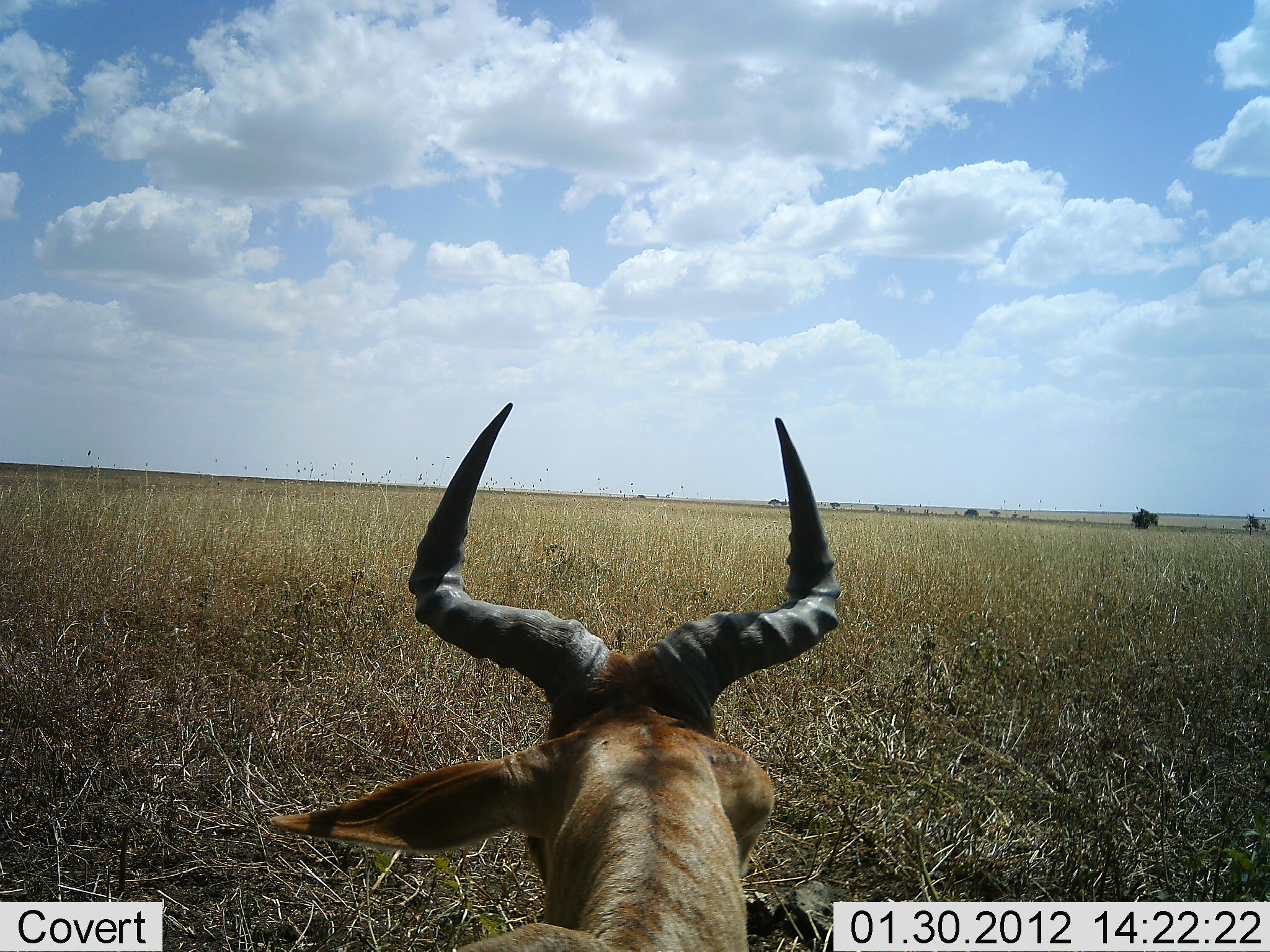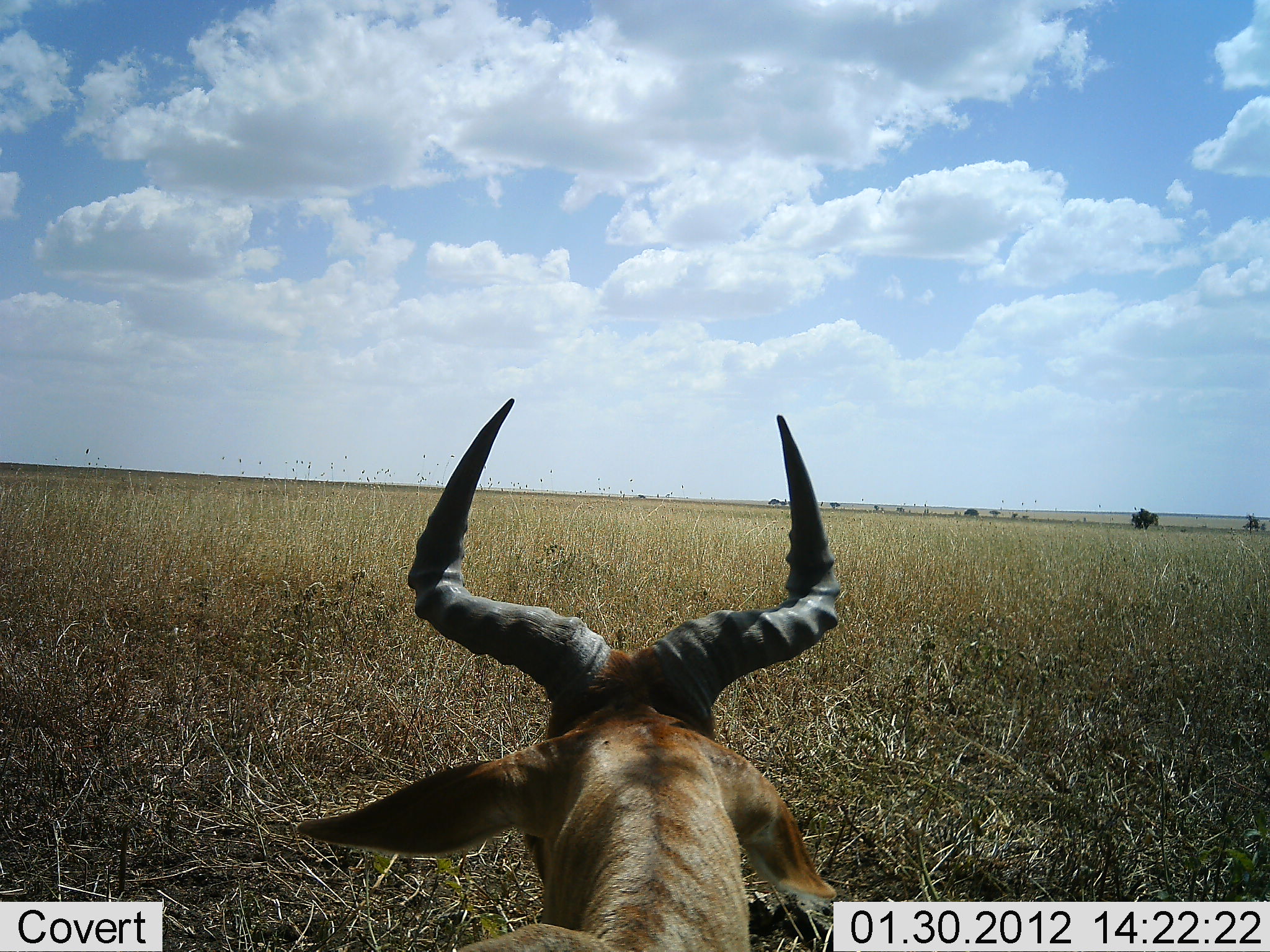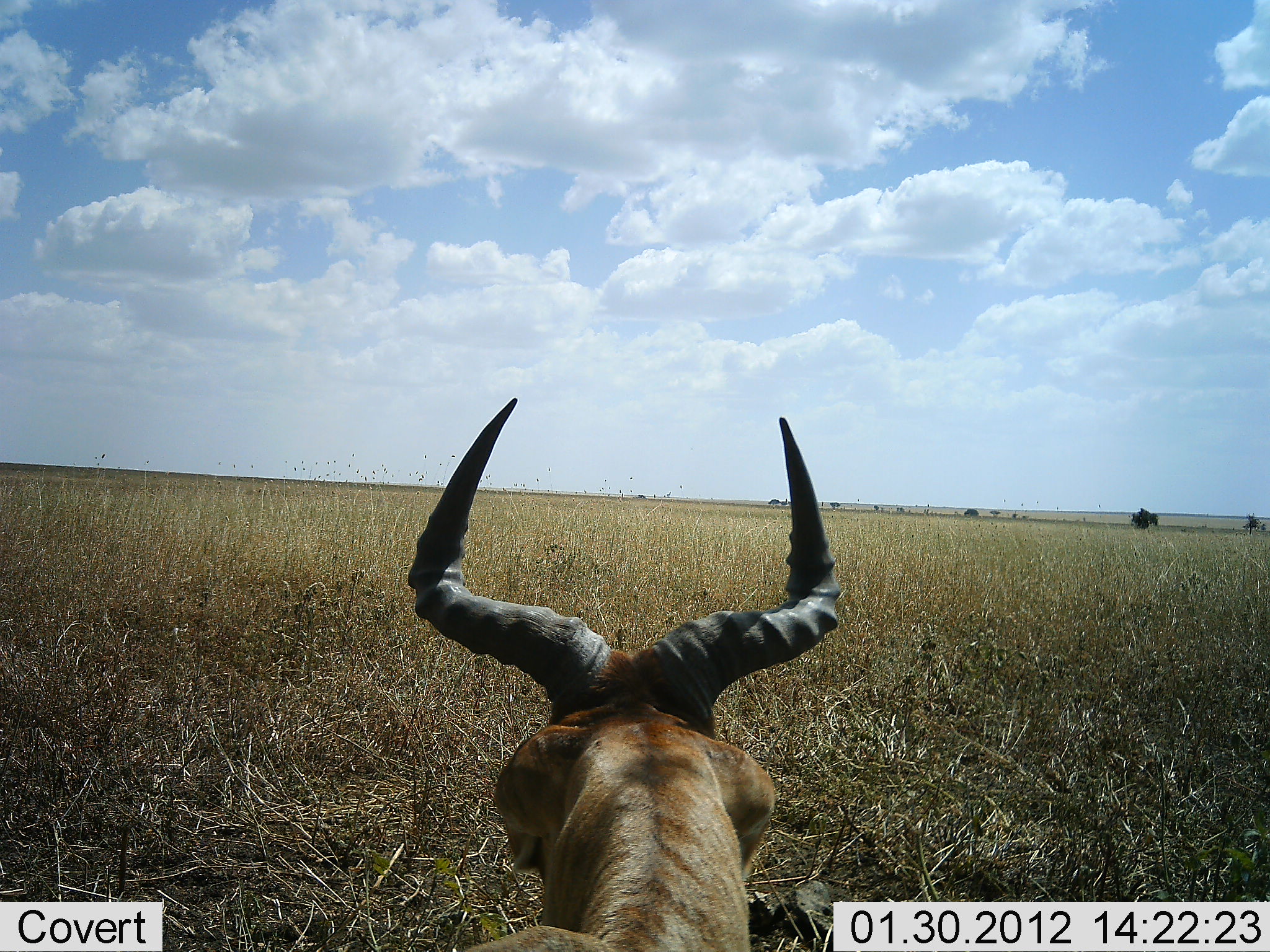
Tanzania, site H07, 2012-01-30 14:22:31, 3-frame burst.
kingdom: Animalia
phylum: Chordata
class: Mammalia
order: Artiodactyla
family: Bovidae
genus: Alcelaphus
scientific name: Alcelaphus buselaphus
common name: hartebeest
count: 1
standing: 54%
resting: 46%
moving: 0%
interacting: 0%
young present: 0%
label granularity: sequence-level